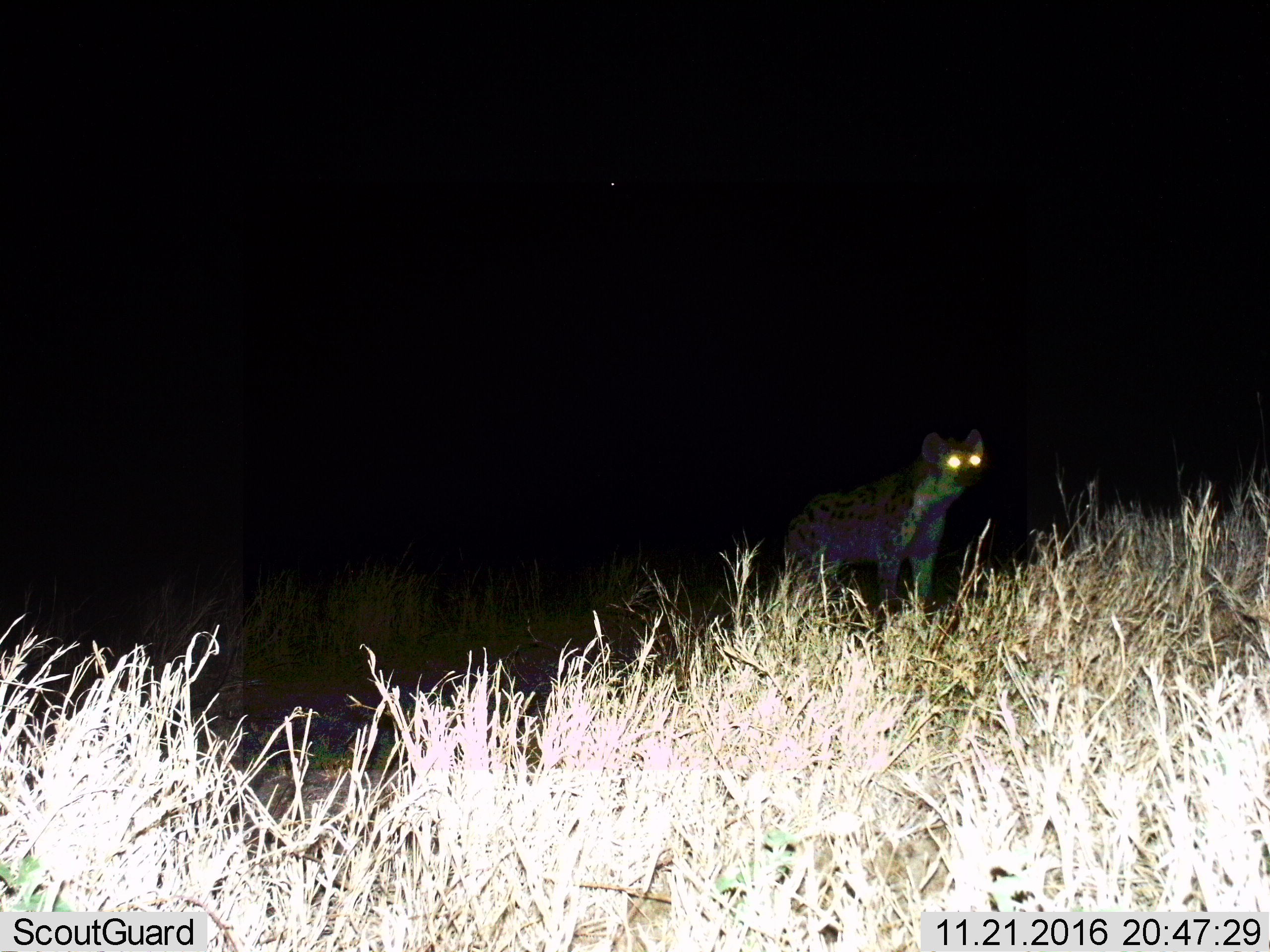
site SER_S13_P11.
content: unidentified animal